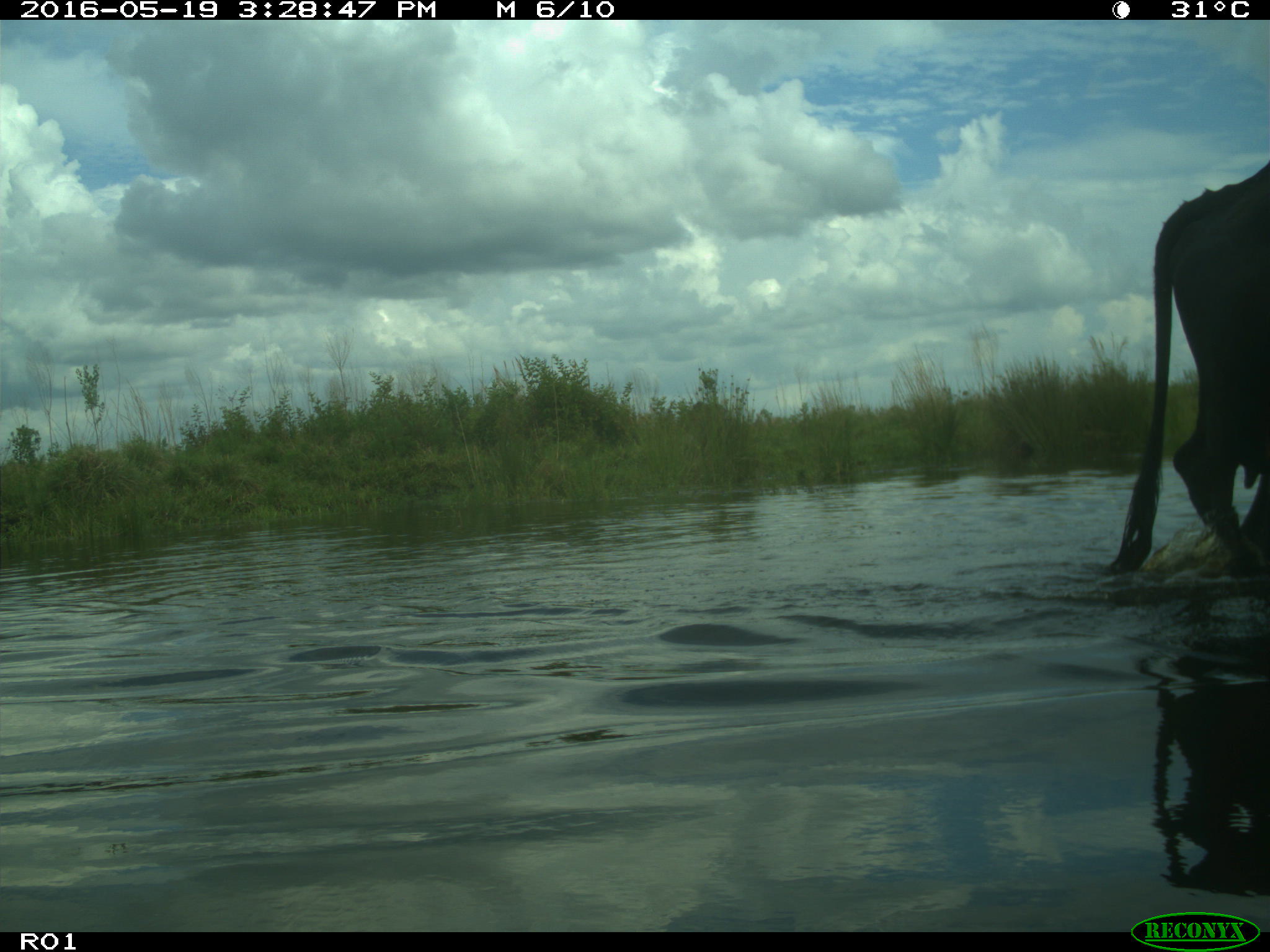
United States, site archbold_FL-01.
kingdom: Animalia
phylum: Chordata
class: Mammalia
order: Artiodactyla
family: Bovidae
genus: Bos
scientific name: Bos taurus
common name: domestic cow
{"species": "Bos taurus (domestic cow)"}